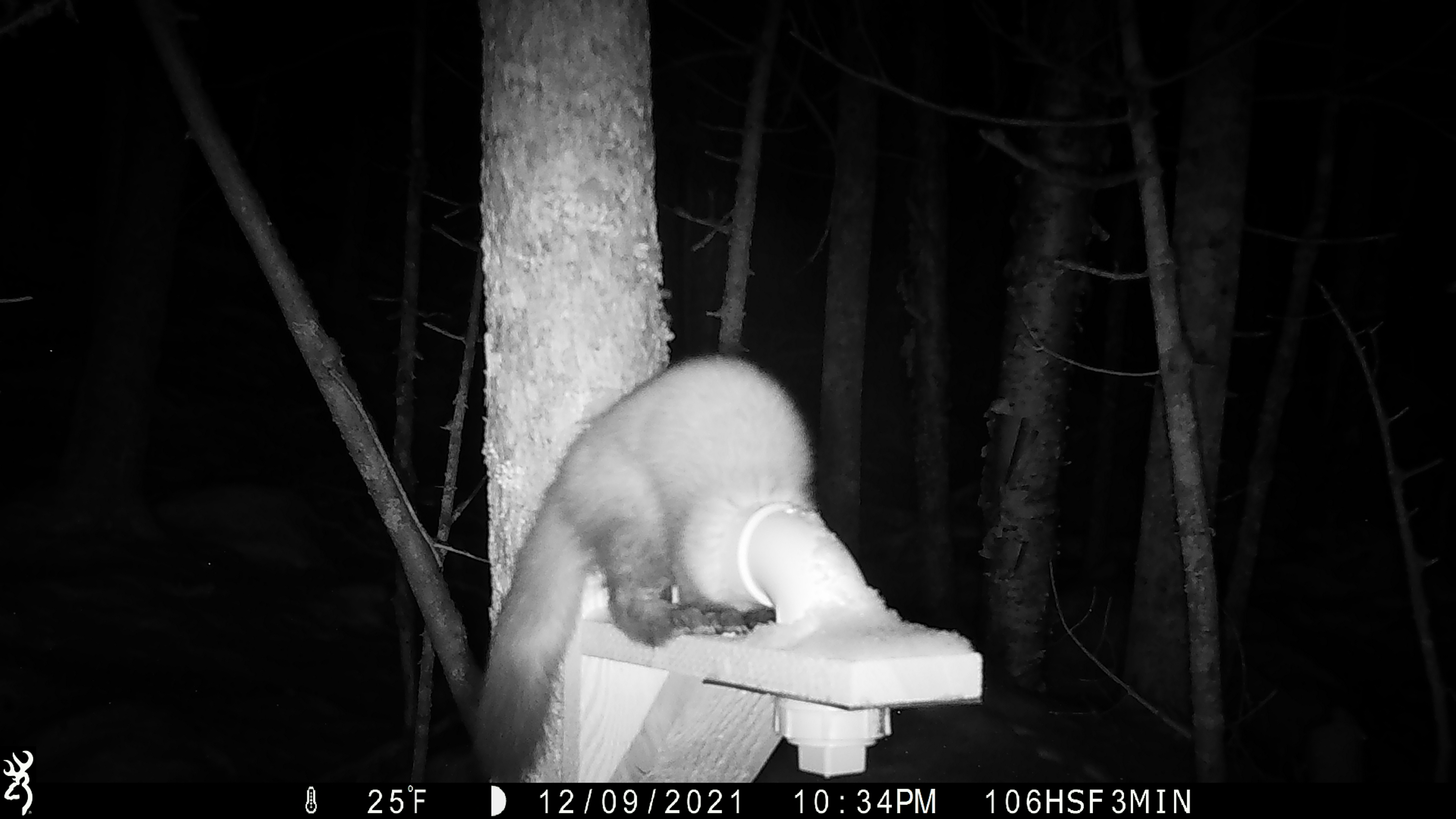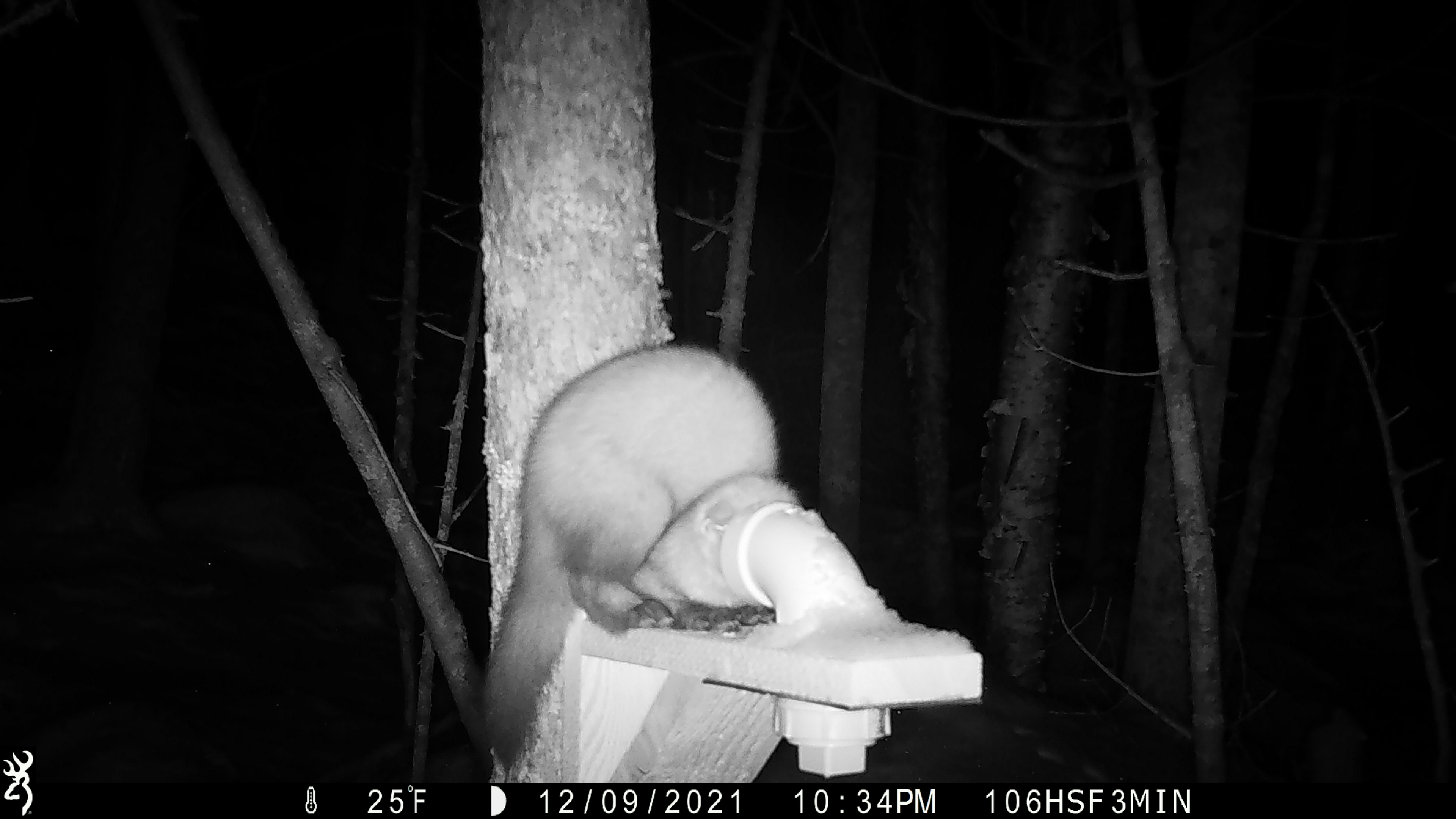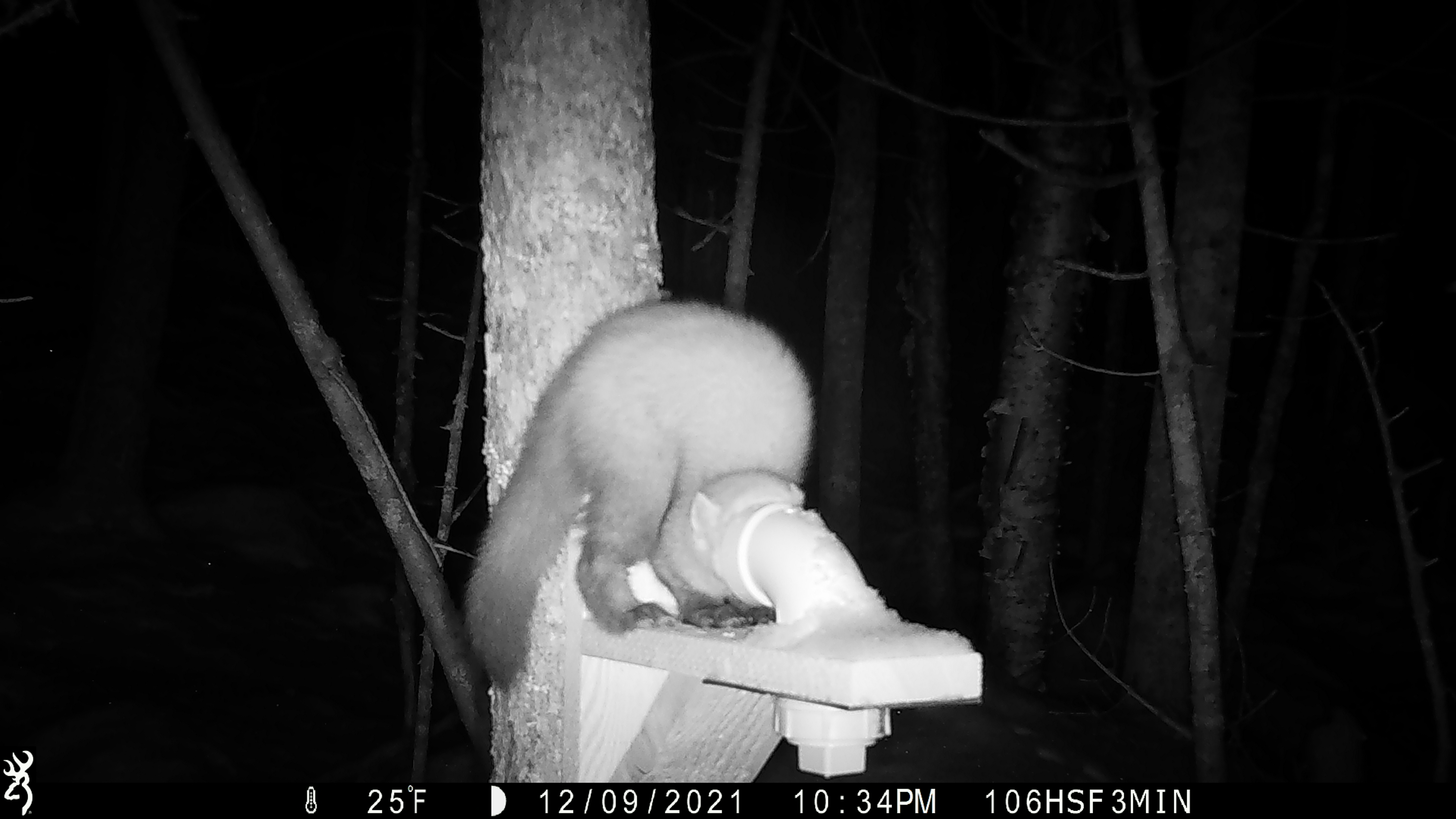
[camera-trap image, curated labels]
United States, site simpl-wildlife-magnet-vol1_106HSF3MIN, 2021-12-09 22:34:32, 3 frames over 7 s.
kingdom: Animalia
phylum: Chordata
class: Mammalia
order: Carnivora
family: Mustelidae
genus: Martes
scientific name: Martes americana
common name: american marten